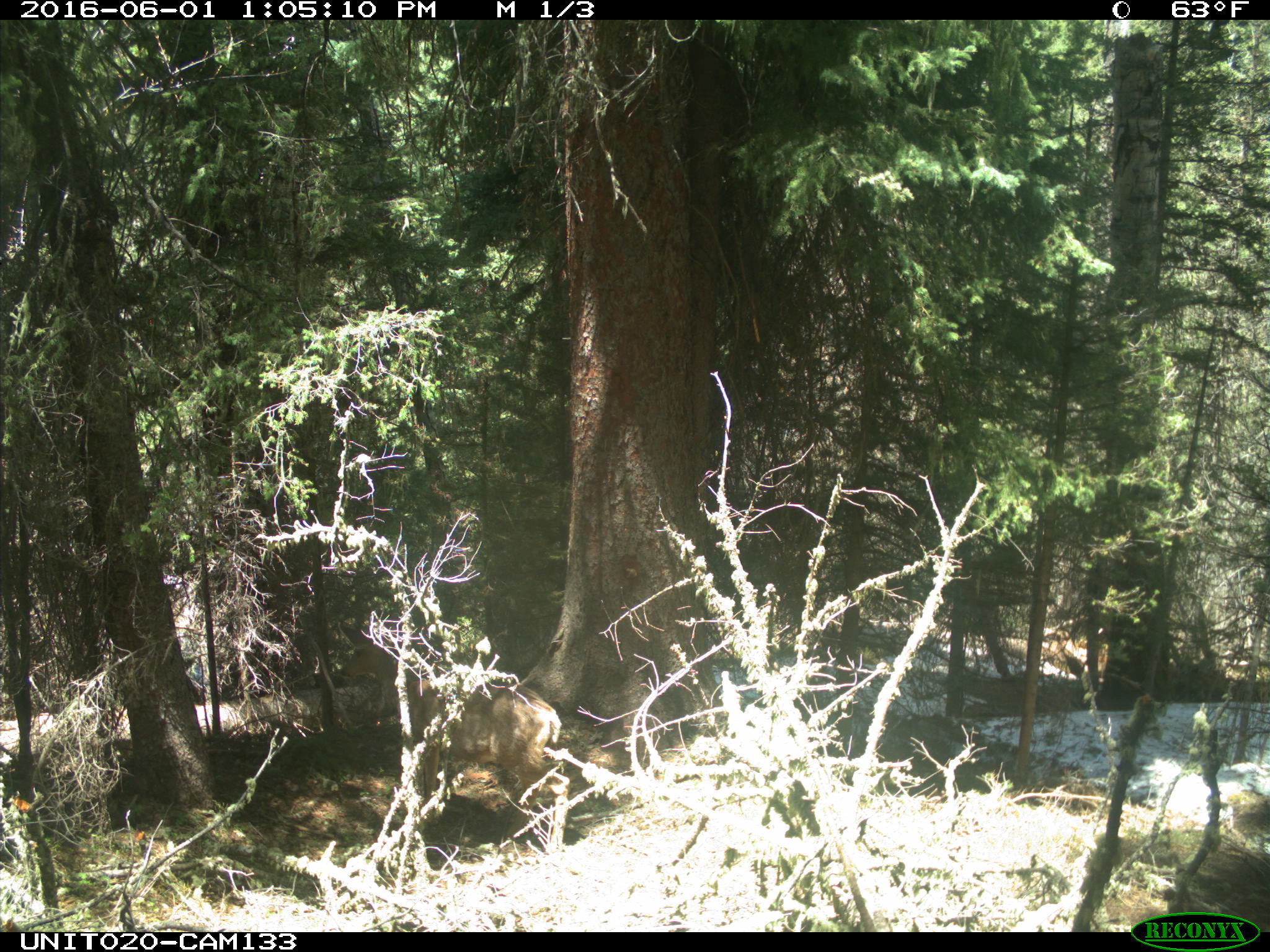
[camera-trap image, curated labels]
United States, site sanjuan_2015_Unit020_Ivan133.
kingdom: Animalia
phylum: Chordata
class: Mammalia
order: Artiodactyla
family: Cervidae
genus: Odocoileus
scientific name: Odocoileus hemionus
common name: mule deer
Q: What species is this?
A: Odocoileus hemionus (mule deer).